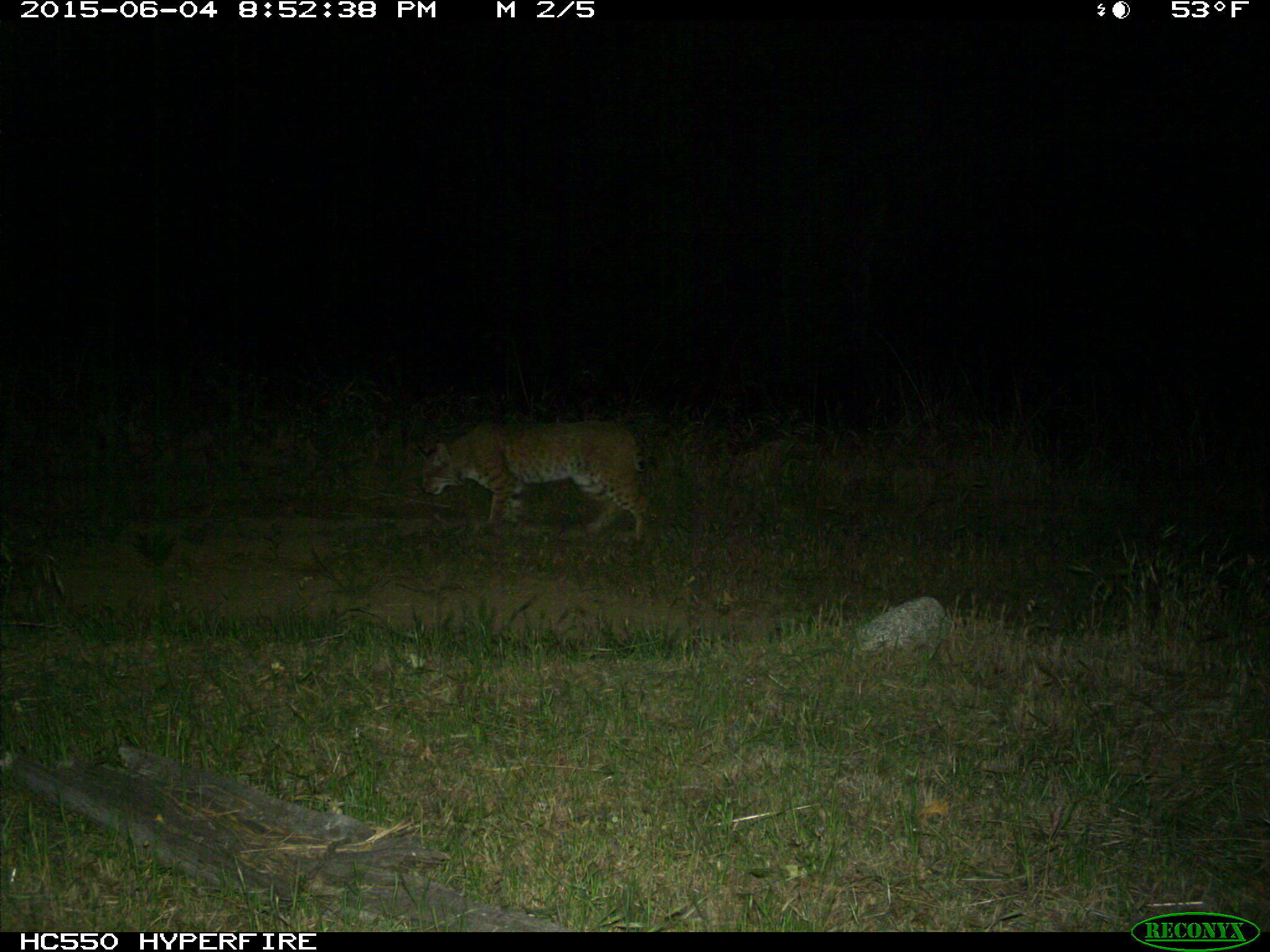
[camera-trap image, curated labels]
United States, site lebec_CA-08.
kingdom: Animalia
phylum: Chordata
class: Mammalia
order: Carnivora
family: Felidae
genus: Lynx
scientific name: Lynx rufus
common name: bobcat